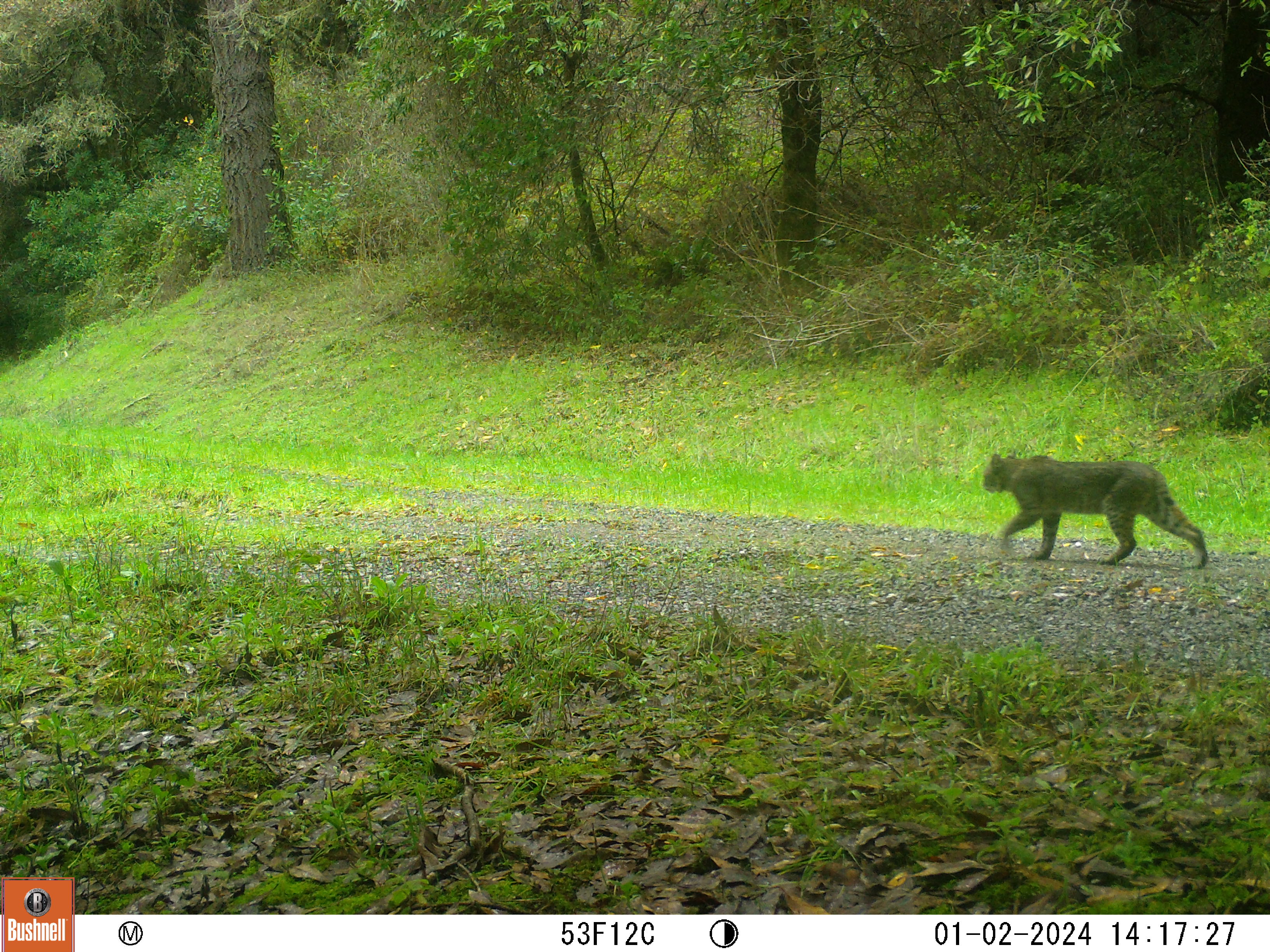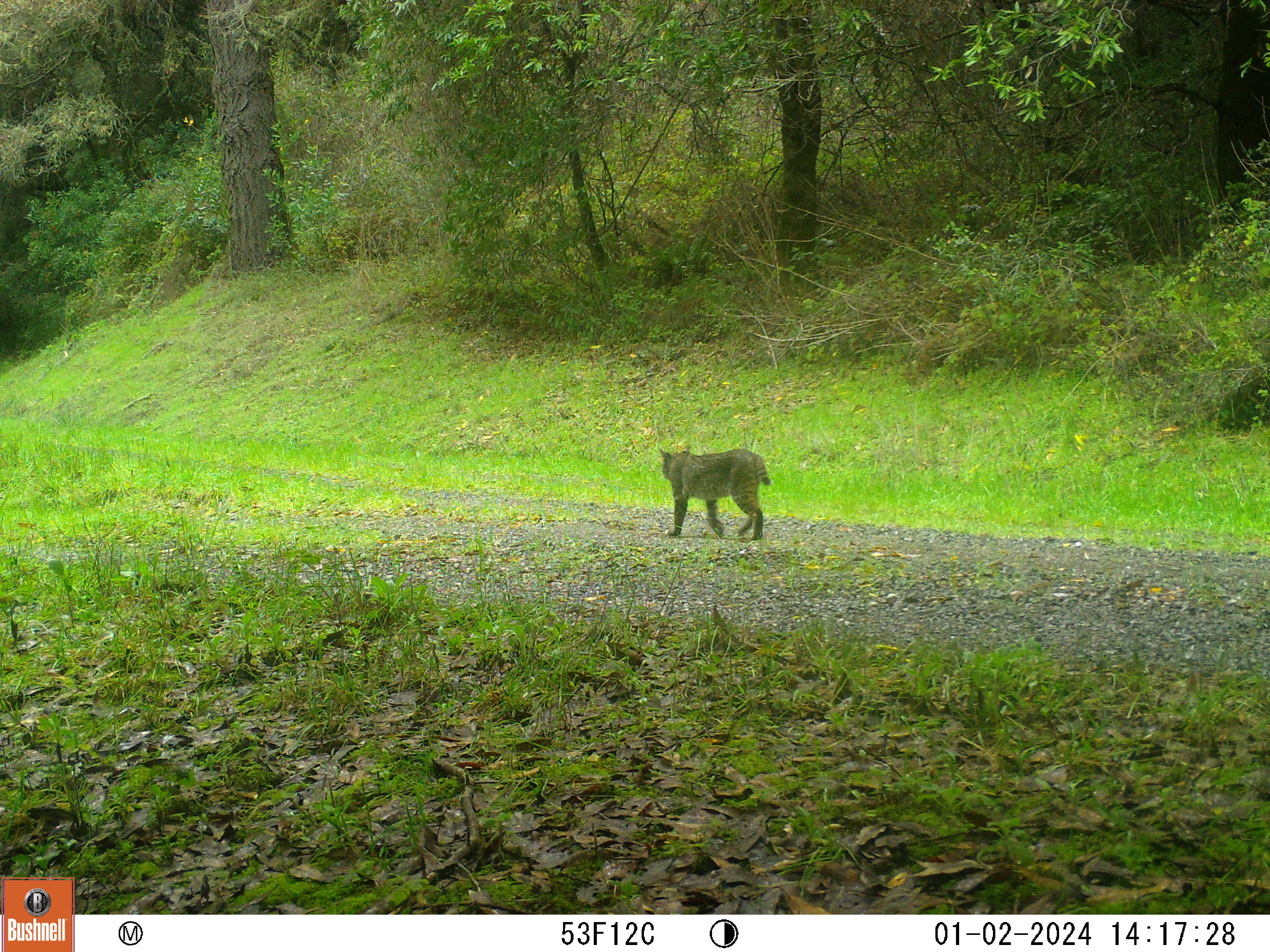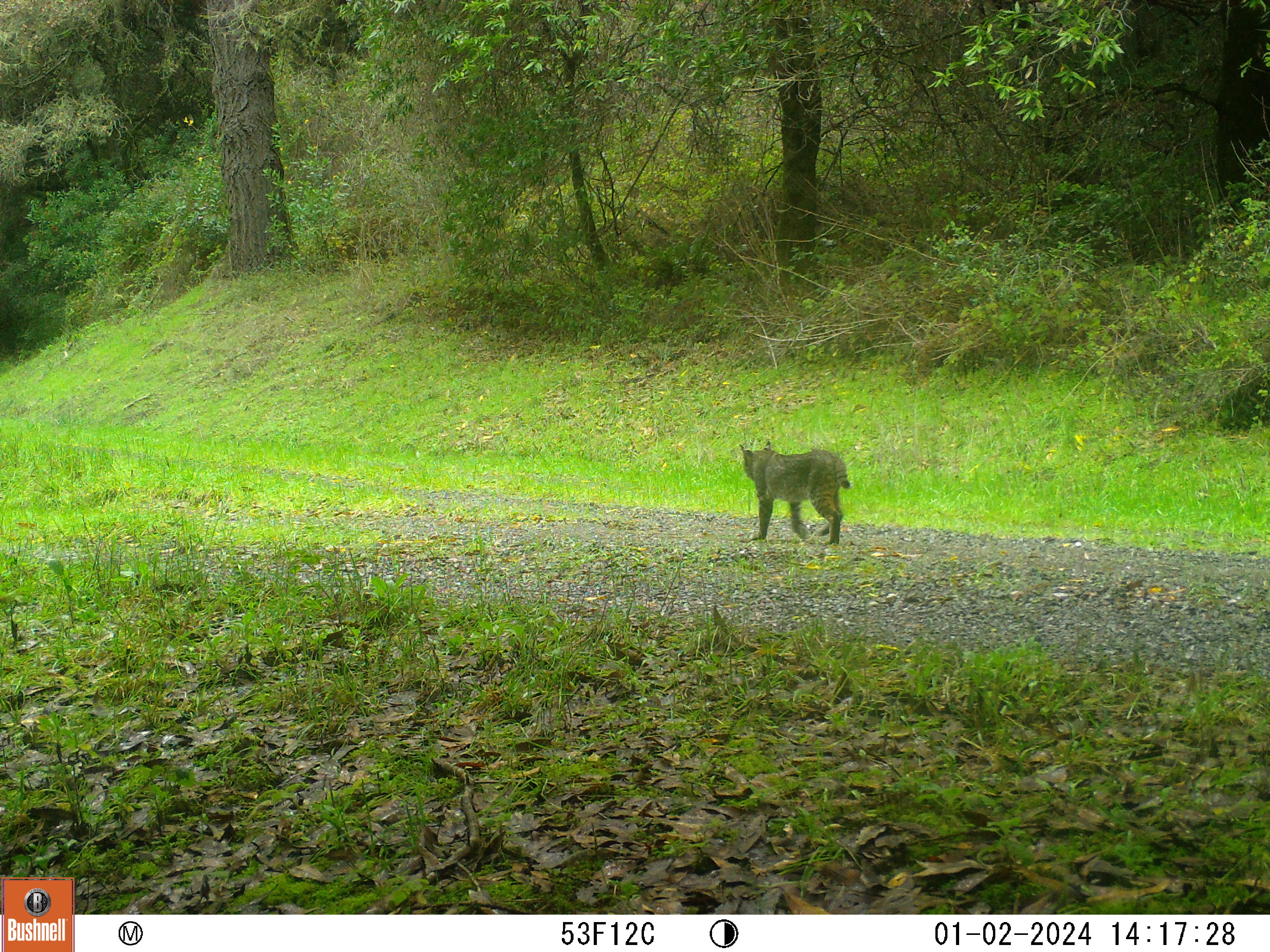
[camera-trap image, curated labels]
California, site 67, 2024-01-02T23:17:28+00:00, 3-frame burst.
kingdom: Animalia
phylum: Chordata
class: Mammalia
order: Carnivora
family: Felidae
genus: Lynx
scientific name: Lynx rufus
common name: bobcat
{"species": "bobcat (Lynx rufus)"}